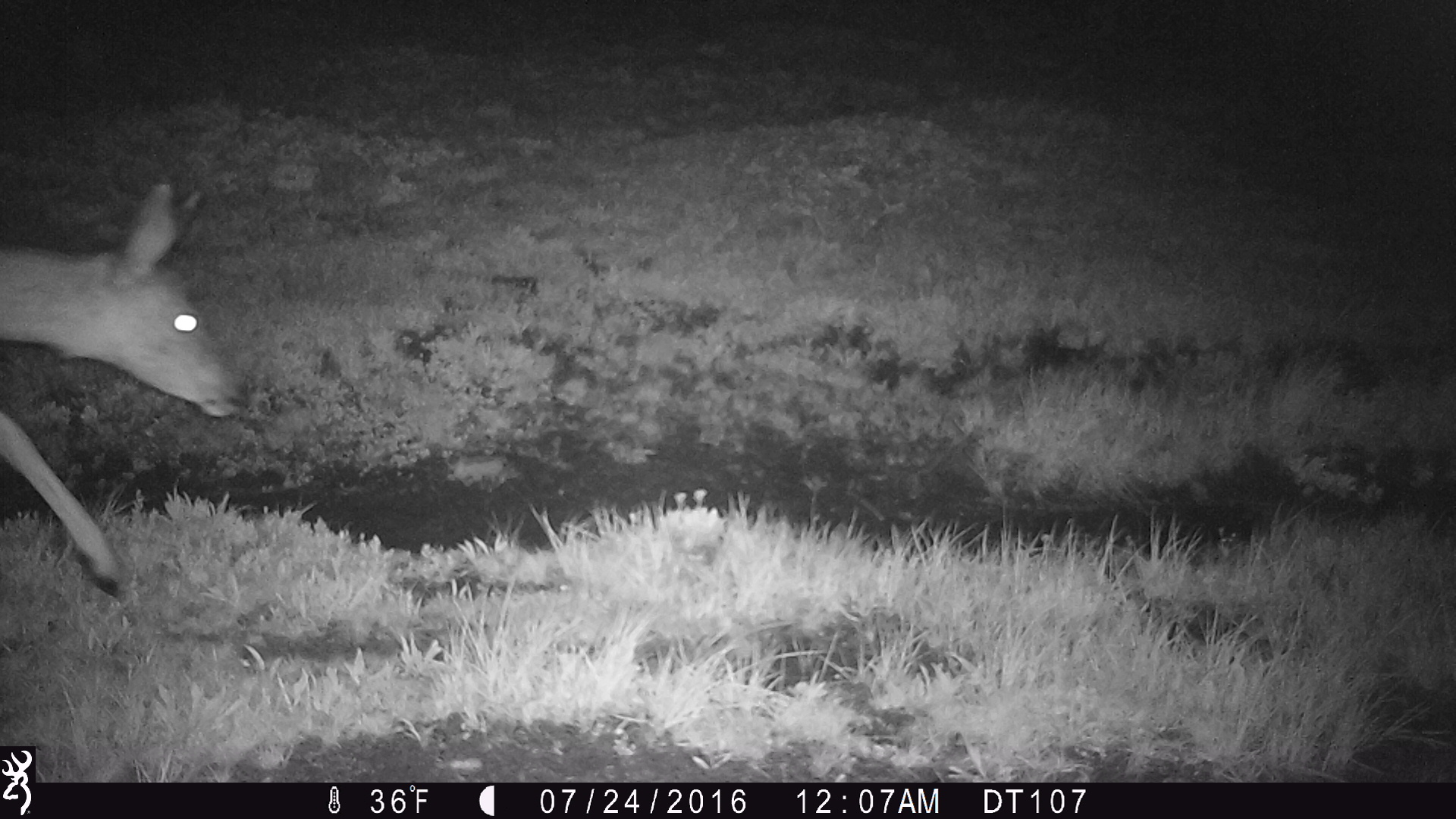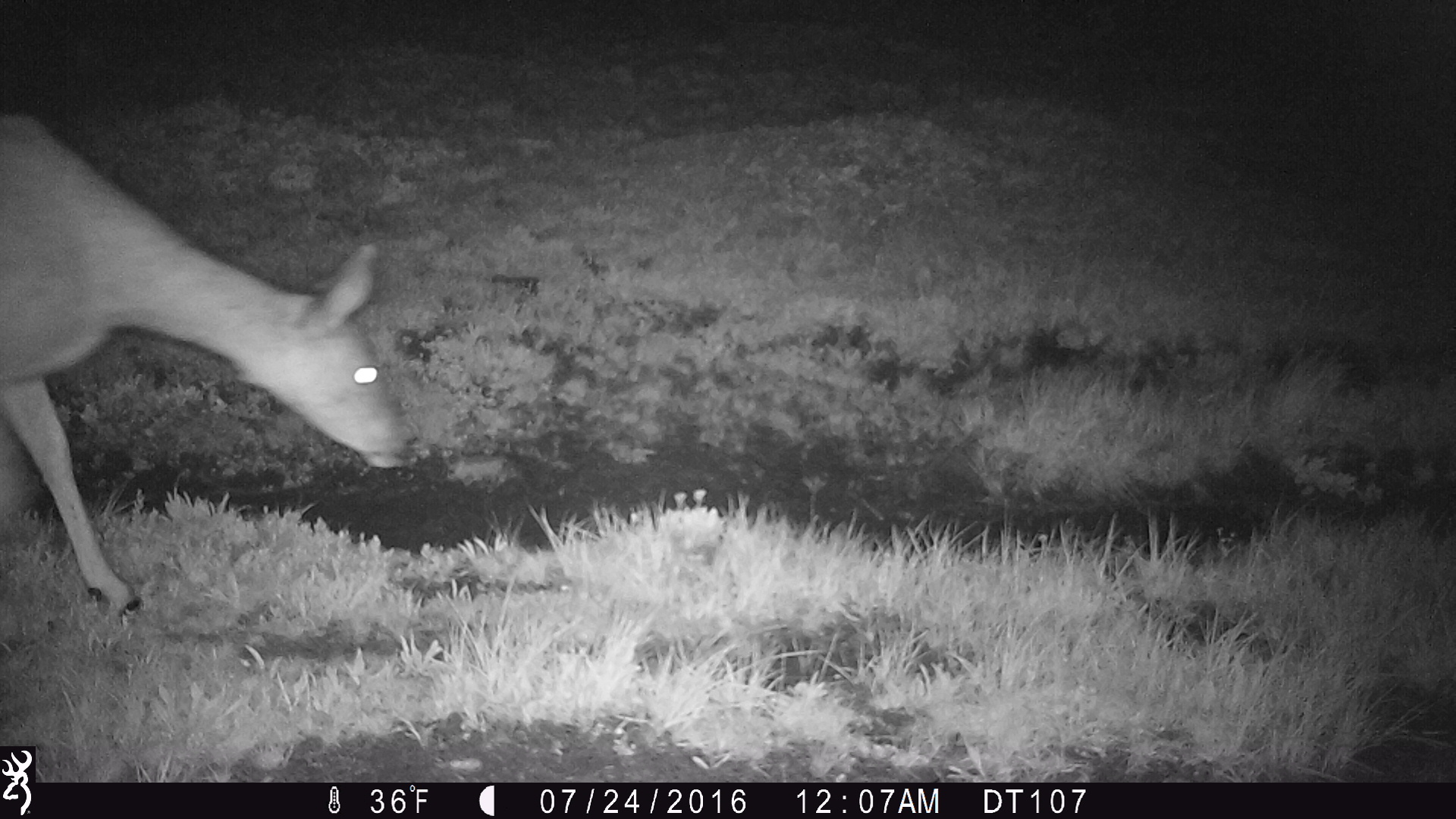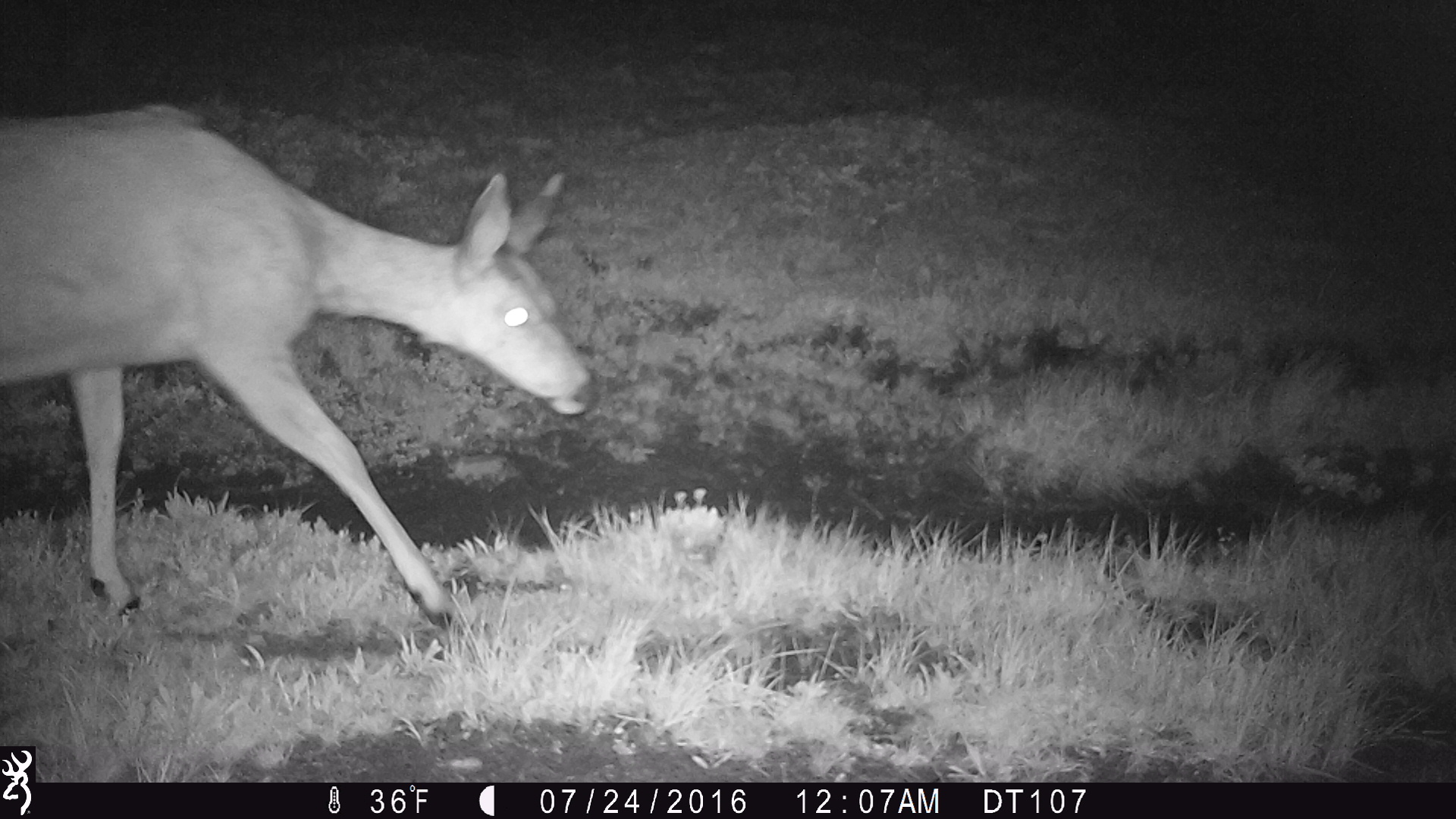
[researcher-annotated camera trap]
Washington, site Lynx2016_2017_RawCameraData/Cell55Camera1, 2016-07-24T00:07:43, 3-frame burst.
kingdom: Animalia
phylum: Chordata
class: Mammalia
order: Artiodactyla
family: Cervidae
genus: Odocoileus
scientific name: Odocoileus hemionus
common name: mule deer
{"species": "Odocoileus hemionus (mule deer)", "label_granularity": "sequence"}